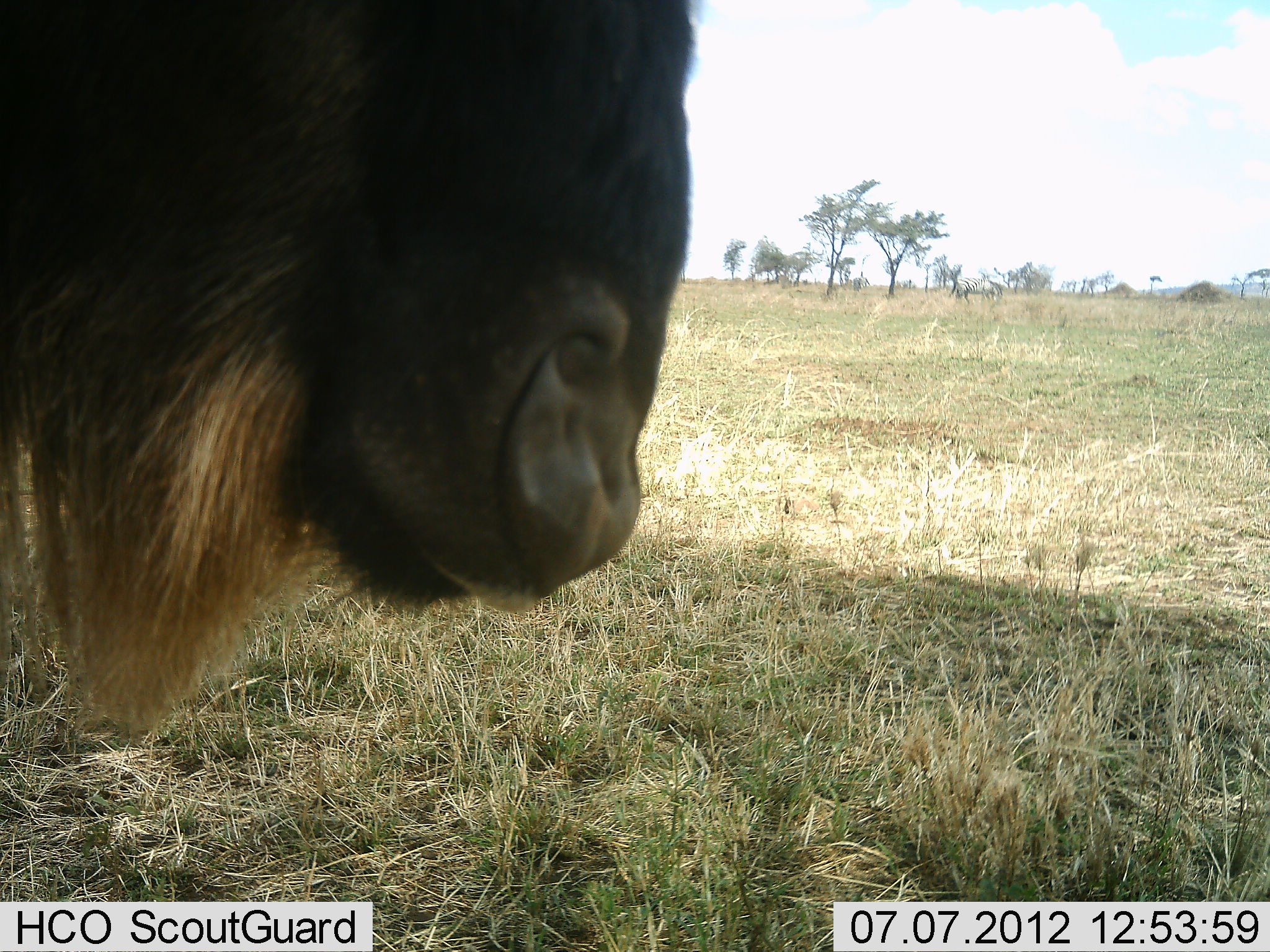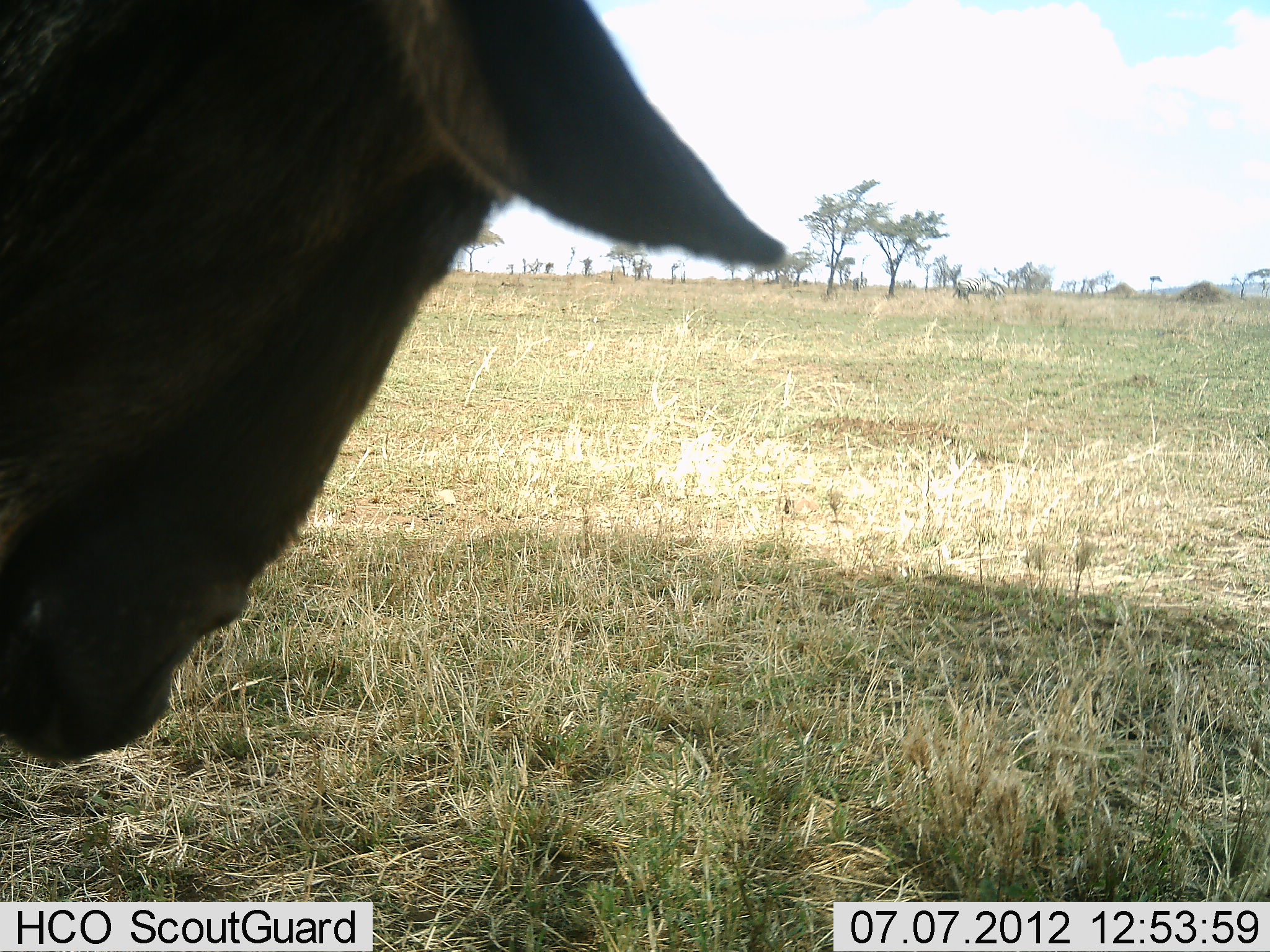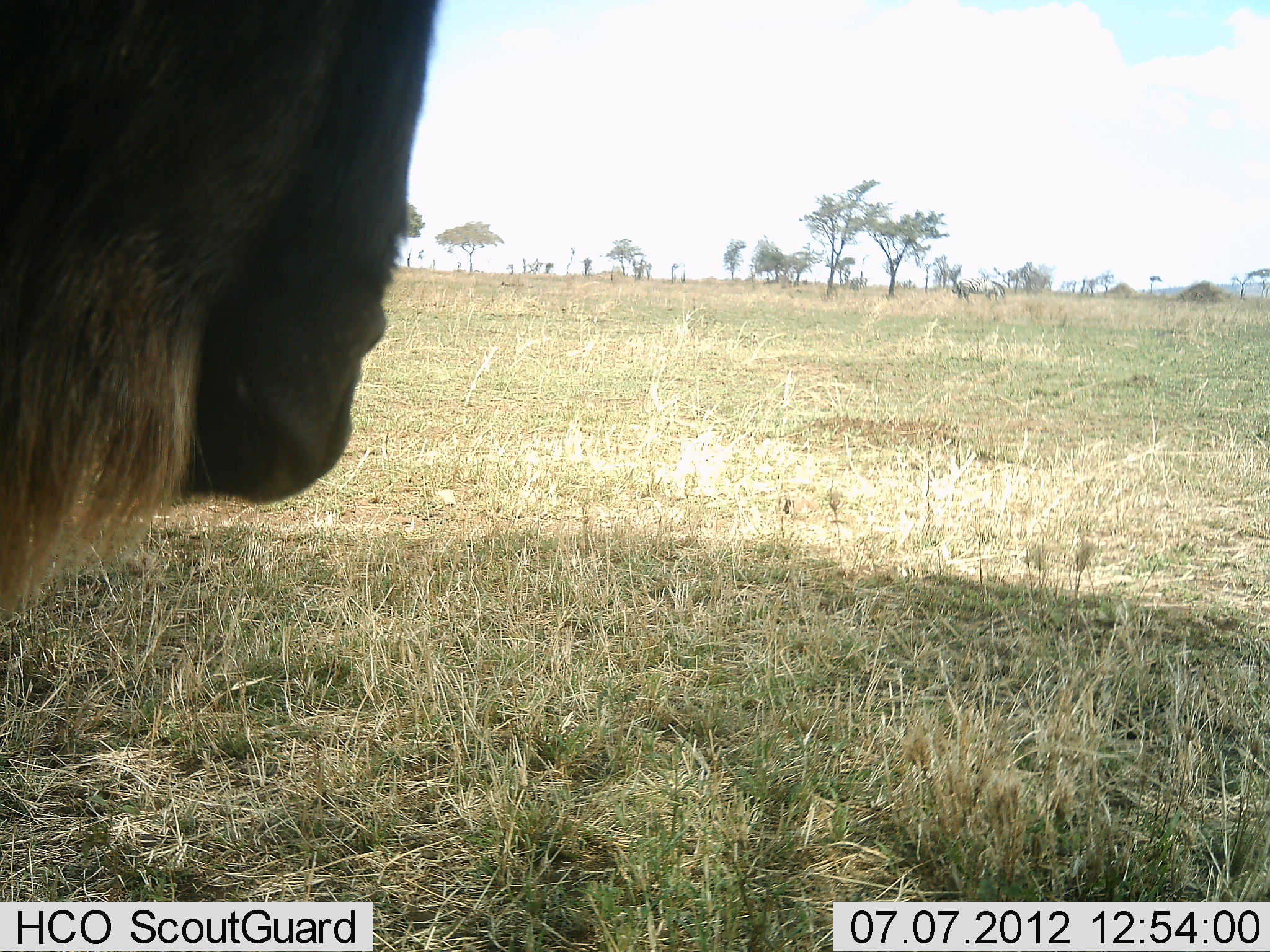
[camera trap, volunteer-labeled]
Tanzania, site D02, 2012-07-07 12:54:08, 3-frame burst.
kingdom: Animalia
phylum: Chordata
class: Mammalia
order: Artiodactyla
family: Bovidae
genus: Connochaetes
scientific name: Connochaetes taurinus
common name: blue wildebeest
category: wildebeest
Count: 1.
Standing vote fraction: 90%.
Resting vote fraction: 0%.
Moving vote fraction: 10%.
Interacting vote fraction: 0%.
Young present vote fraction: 0%.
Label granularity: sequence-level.